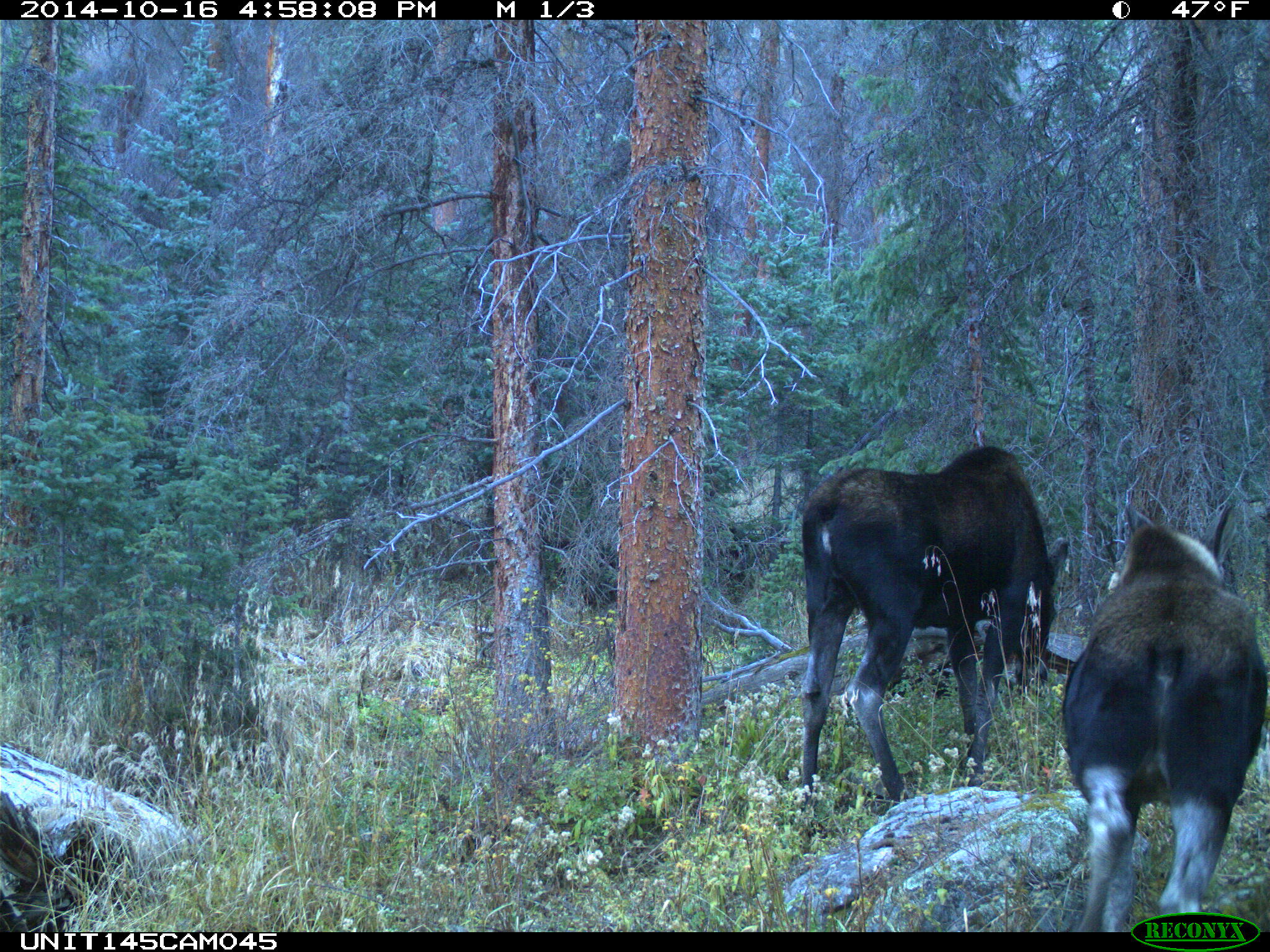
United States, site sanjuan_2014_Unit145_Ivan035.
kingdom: Animalia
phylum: Chordata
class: Mammalia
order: Artiodactyla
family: Cervidae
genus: Alces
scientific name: Alces alces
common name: moose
Alces alces (moose).